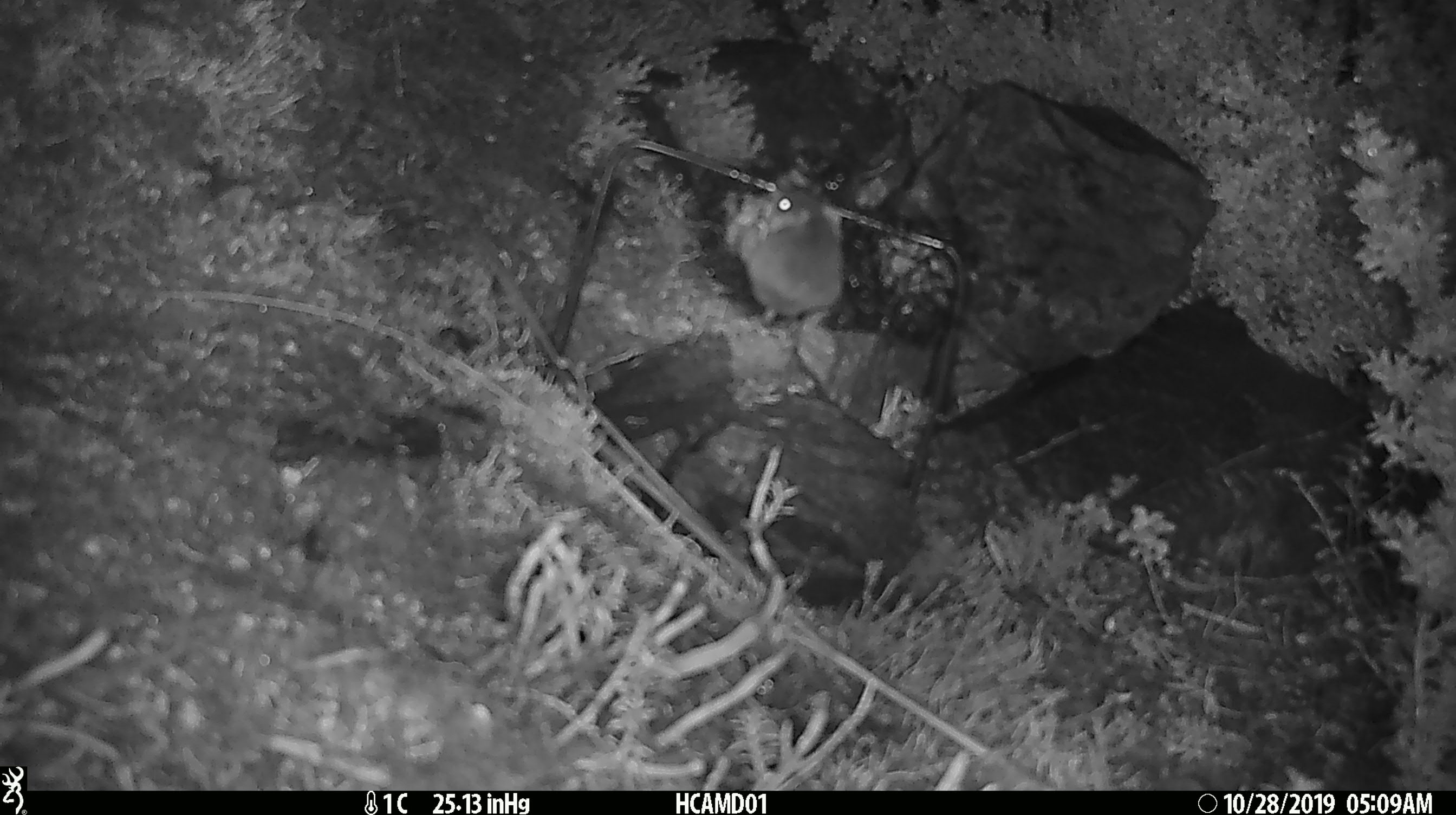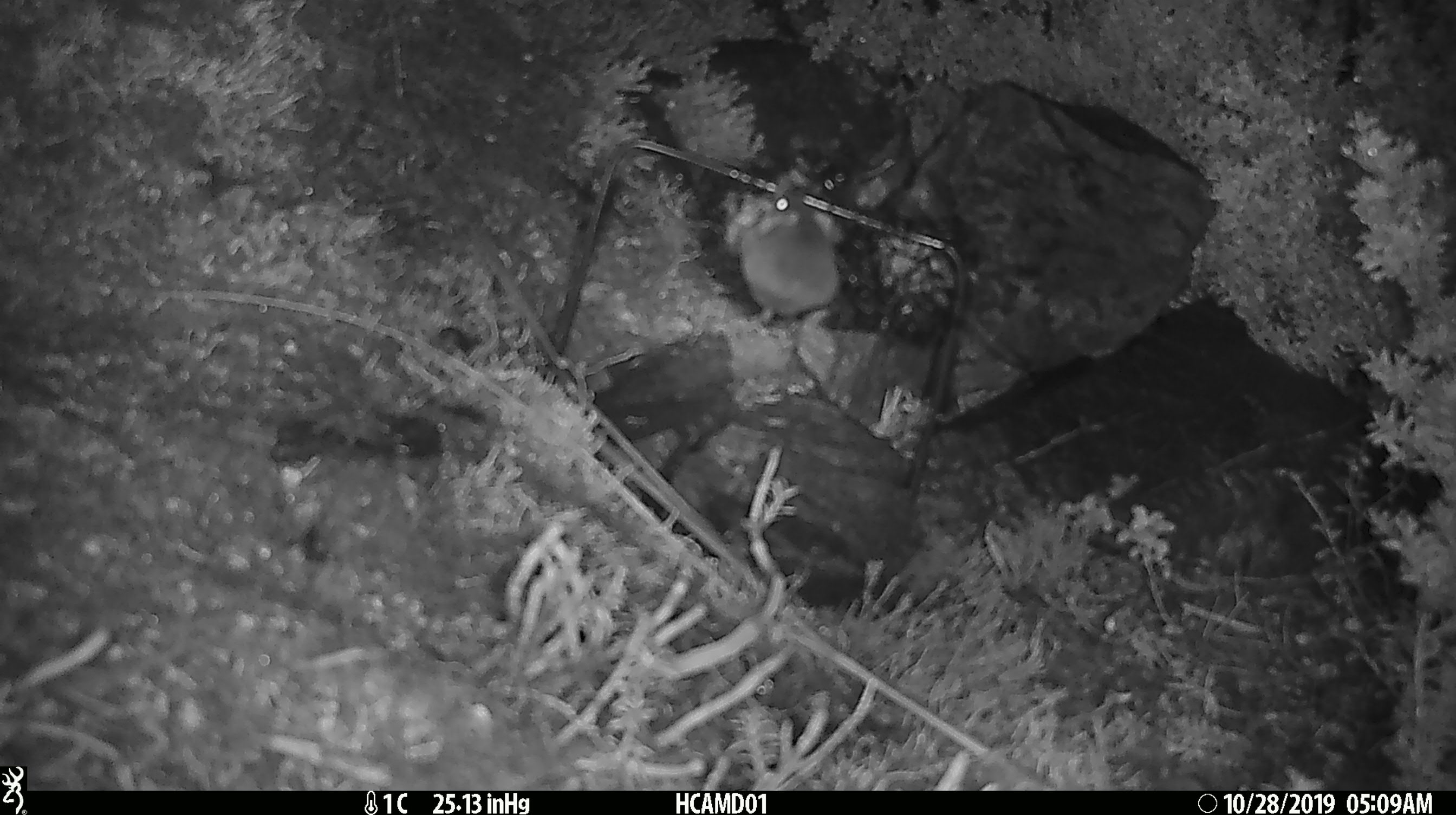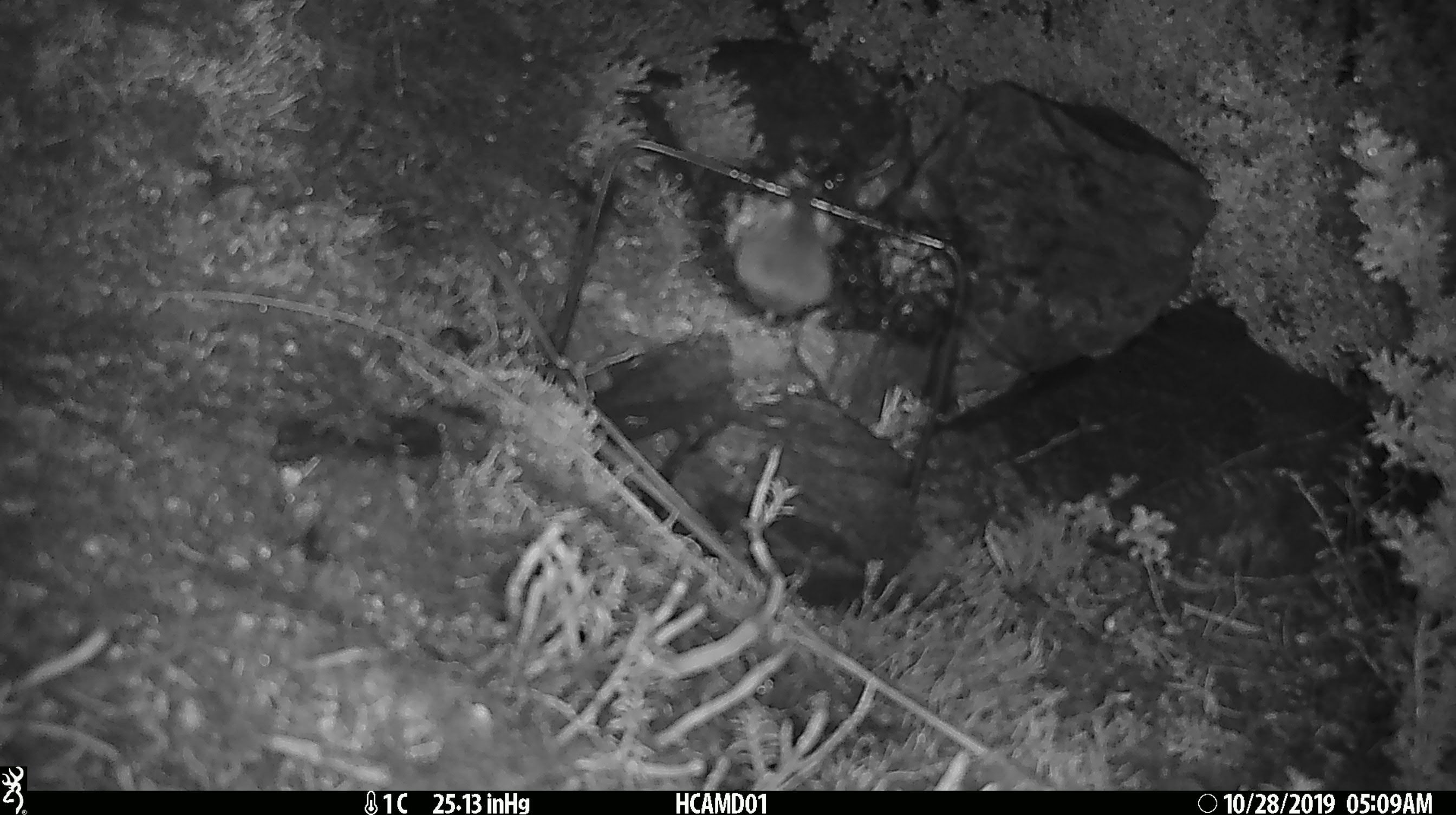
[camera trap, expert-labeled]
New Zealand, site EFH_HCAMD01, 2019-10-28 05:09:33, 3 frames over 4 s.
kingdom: Animalia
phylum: Chordata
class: Mammalia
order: Rodentia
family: Muridae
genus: Mus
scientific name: Mus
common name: mouse